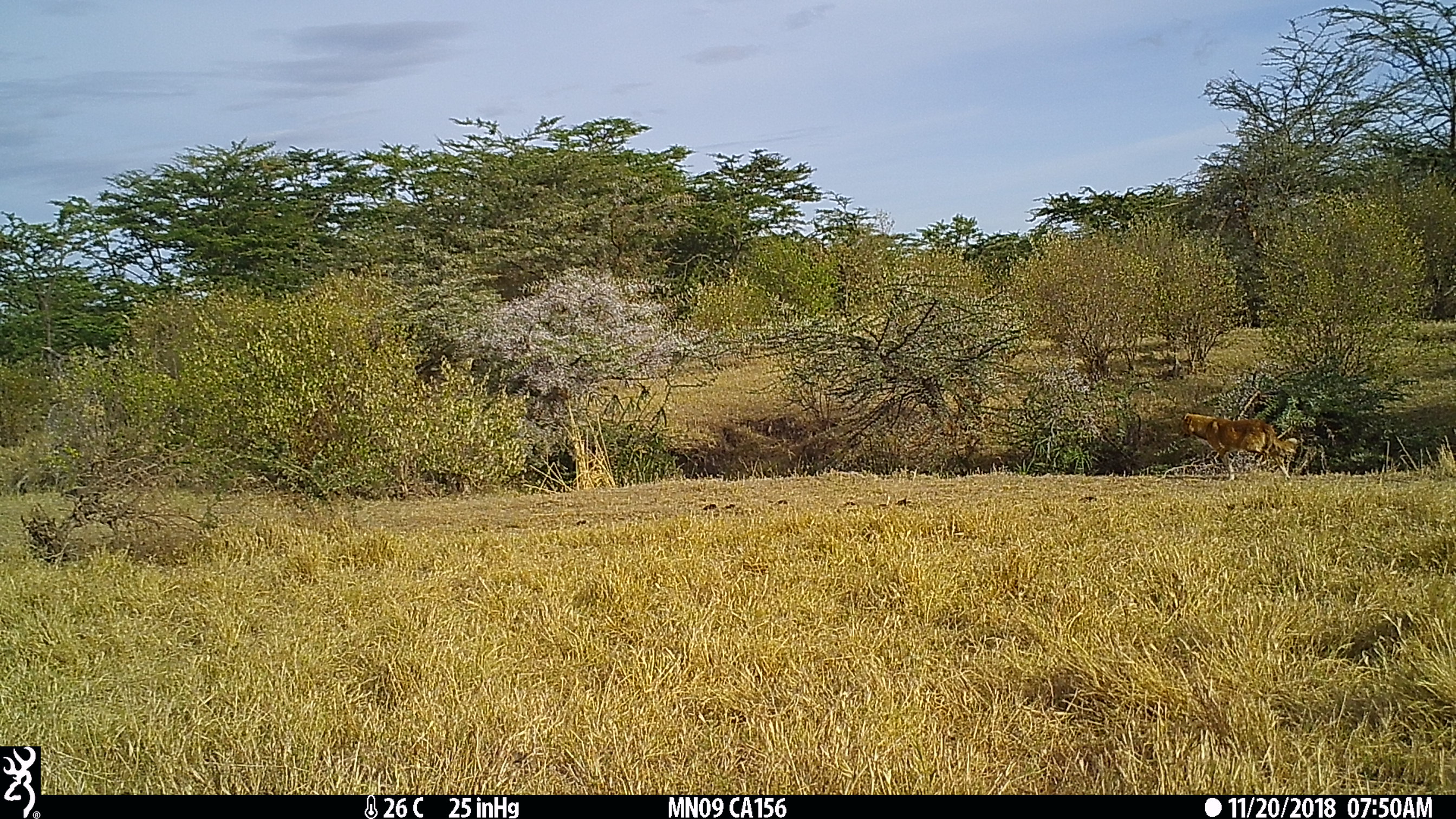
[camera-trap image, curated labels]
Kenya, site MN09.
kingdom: Animalia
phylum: Chordata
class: Mammalia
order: Carnivora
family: Canidae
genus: Lupulella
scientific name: Lupulella mesomelas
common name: black-backed jackal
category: jackal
Jackal (black-backed jackal) (Lupulella mesomelas).